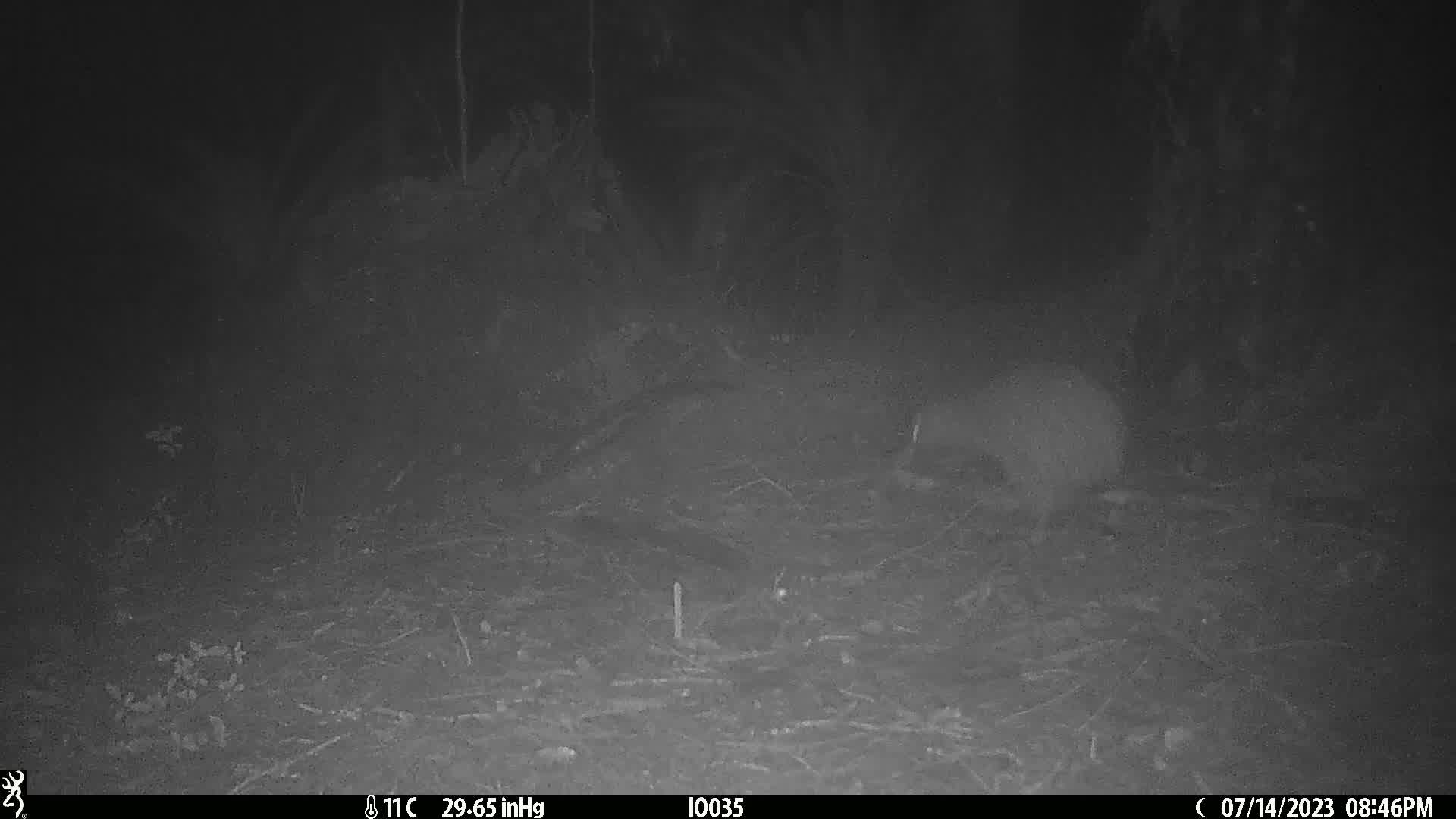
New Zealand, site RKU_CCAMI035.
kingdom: Animalia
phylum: Chordata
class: Aves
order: Apterygiformes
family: Apterygidae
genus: Apteryx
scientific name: Apteryx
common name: kiwi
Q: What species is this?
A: Kiwi (Apteryx).